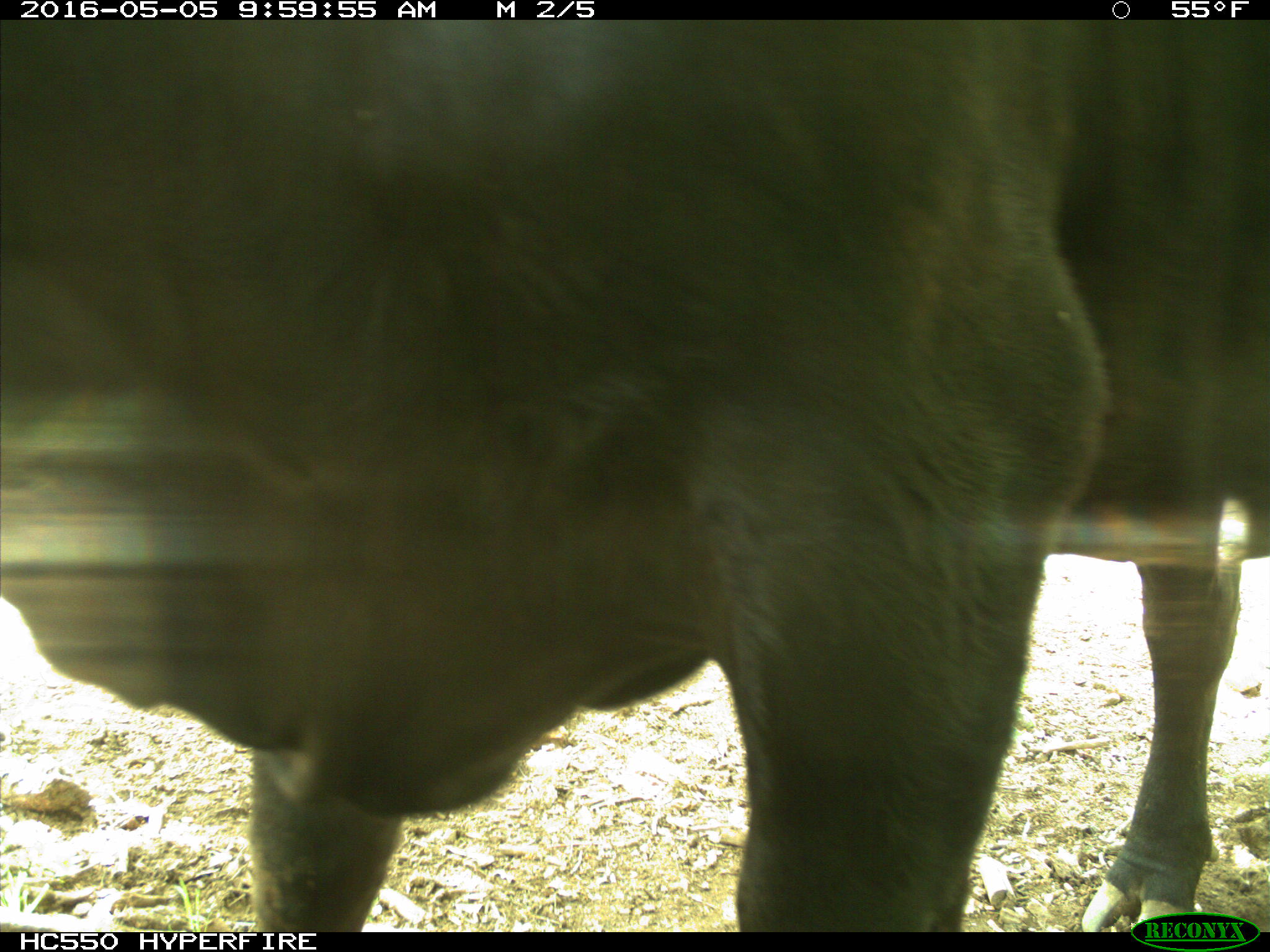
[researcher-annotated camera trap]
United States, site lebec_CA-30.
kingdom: Animalia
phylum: Chordata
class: Mammalia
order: Artiodactyla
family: Bovidae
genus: Bos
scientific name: Bos taurus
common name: domestic cow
Bos taurus (domestic cow).